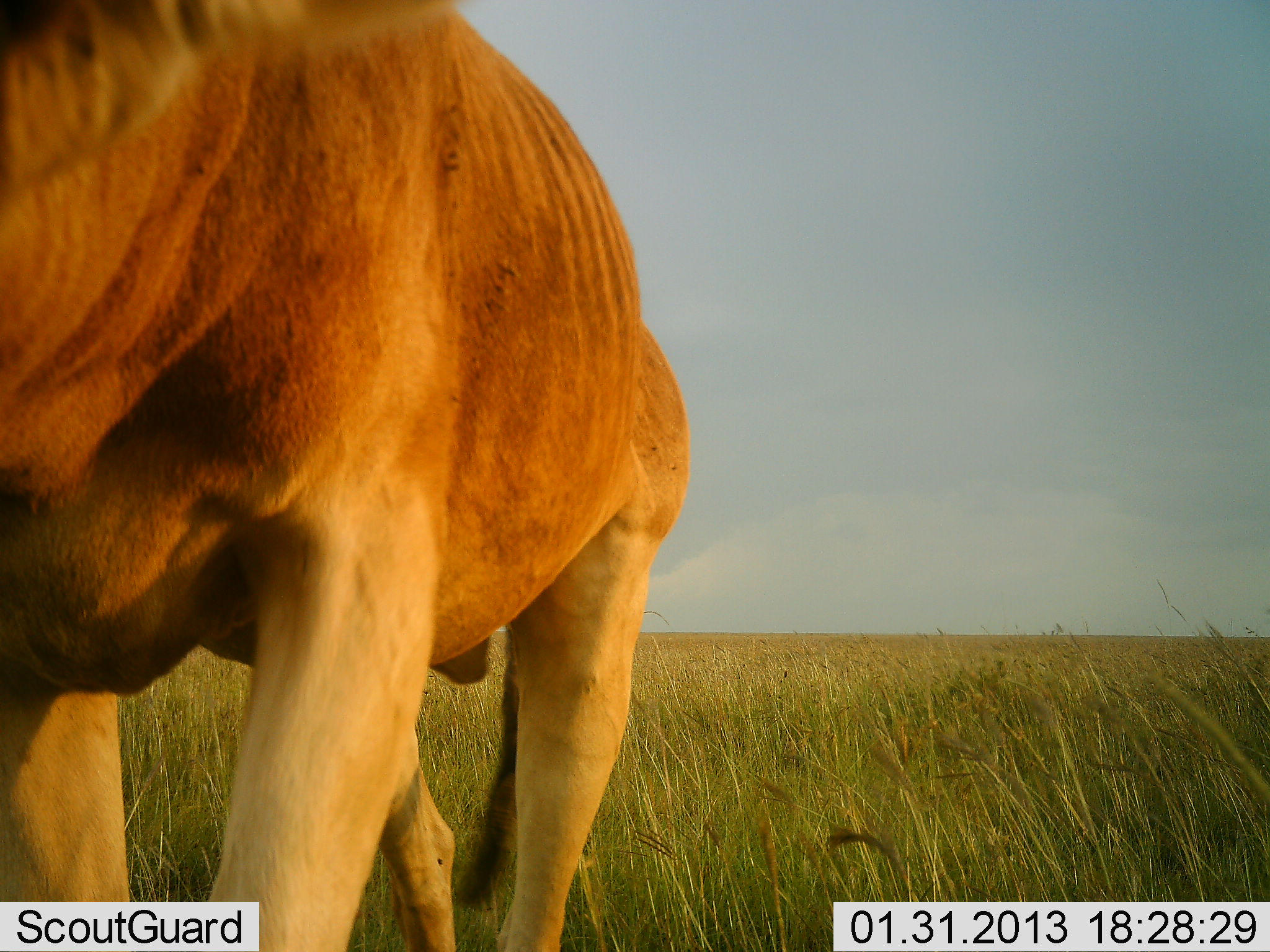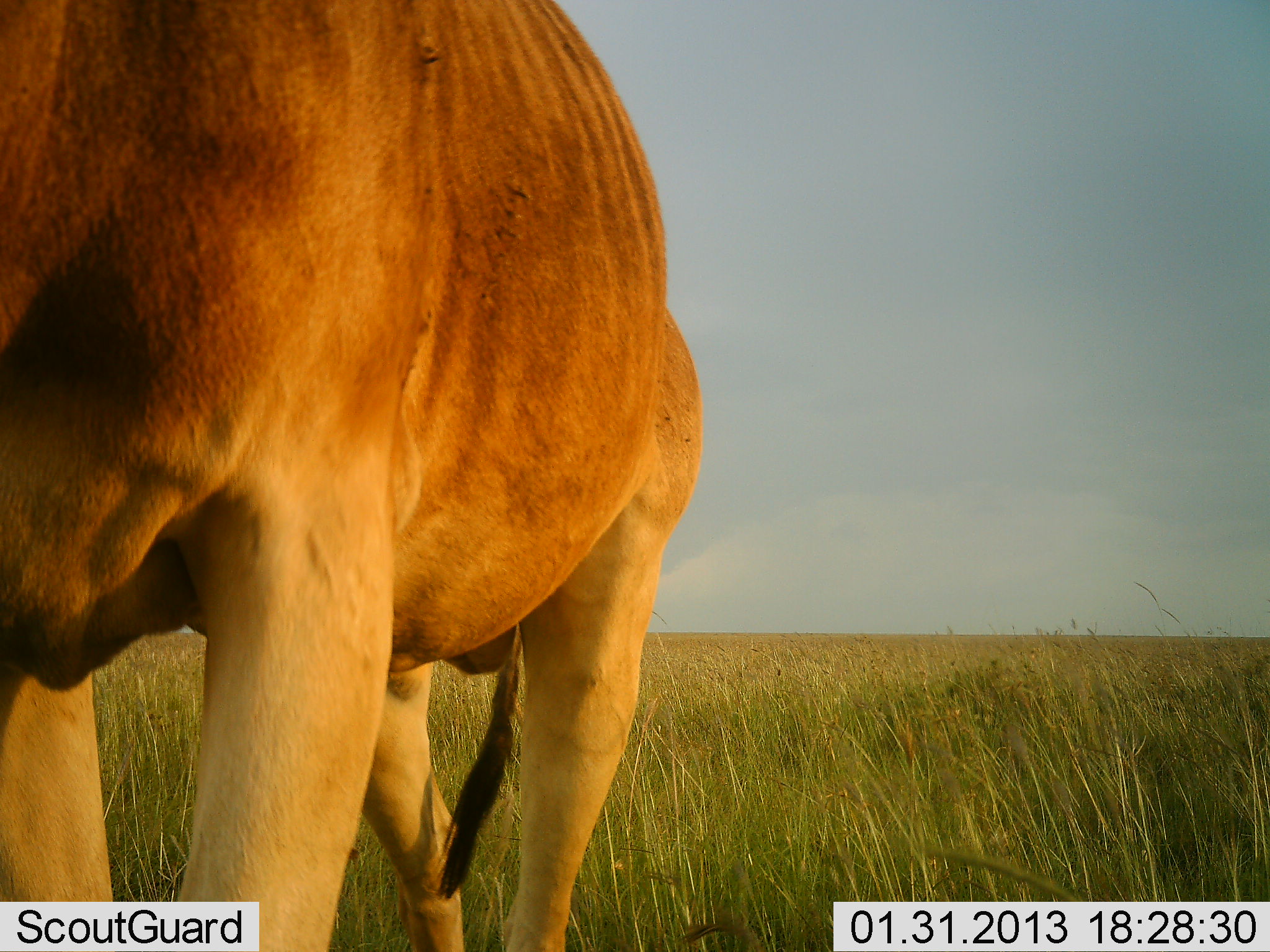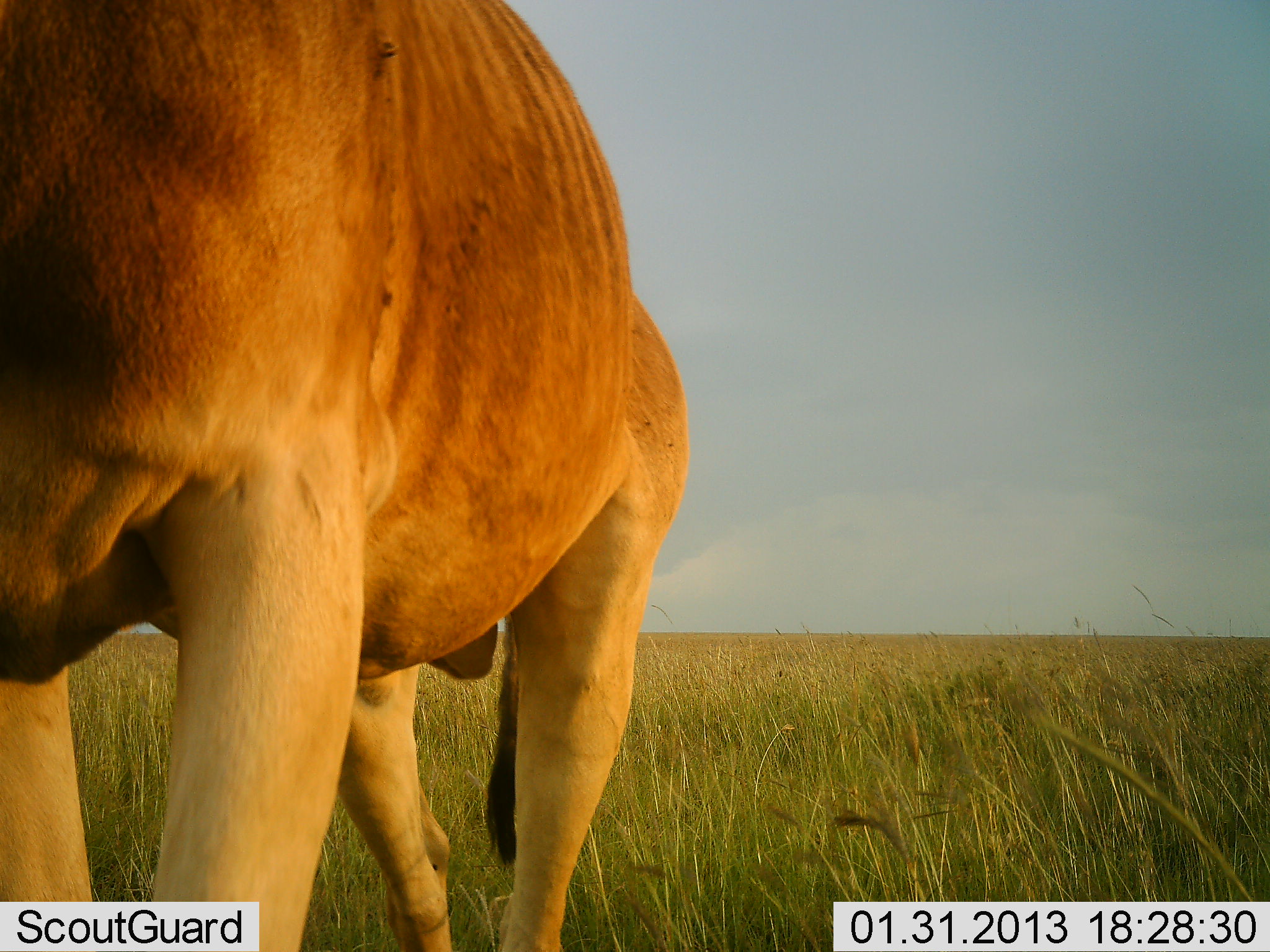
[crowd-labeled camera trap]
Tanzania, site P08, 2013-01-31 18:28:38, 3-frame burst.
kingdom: Animalia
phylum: Chordata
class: Mammalia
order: Artiodactyla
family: Bovidae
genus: Tragelaphus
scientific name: Tragelaphus oryx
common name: eland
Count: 1.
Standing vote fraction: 88%.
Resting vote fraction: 0%.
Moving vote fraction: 0%.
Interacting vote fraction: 0%.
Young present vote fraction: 0%.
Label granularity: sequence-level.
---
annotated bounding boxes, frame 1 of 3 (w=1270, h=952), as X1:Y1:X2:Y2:
animal: 0:1:690:952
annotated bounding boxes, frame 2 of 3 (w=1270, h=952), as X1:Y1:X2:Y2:
animal: 0:1:699:952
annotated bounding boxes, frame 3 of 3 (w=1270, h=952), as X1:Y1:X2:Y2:
animal: 0:1:690:952